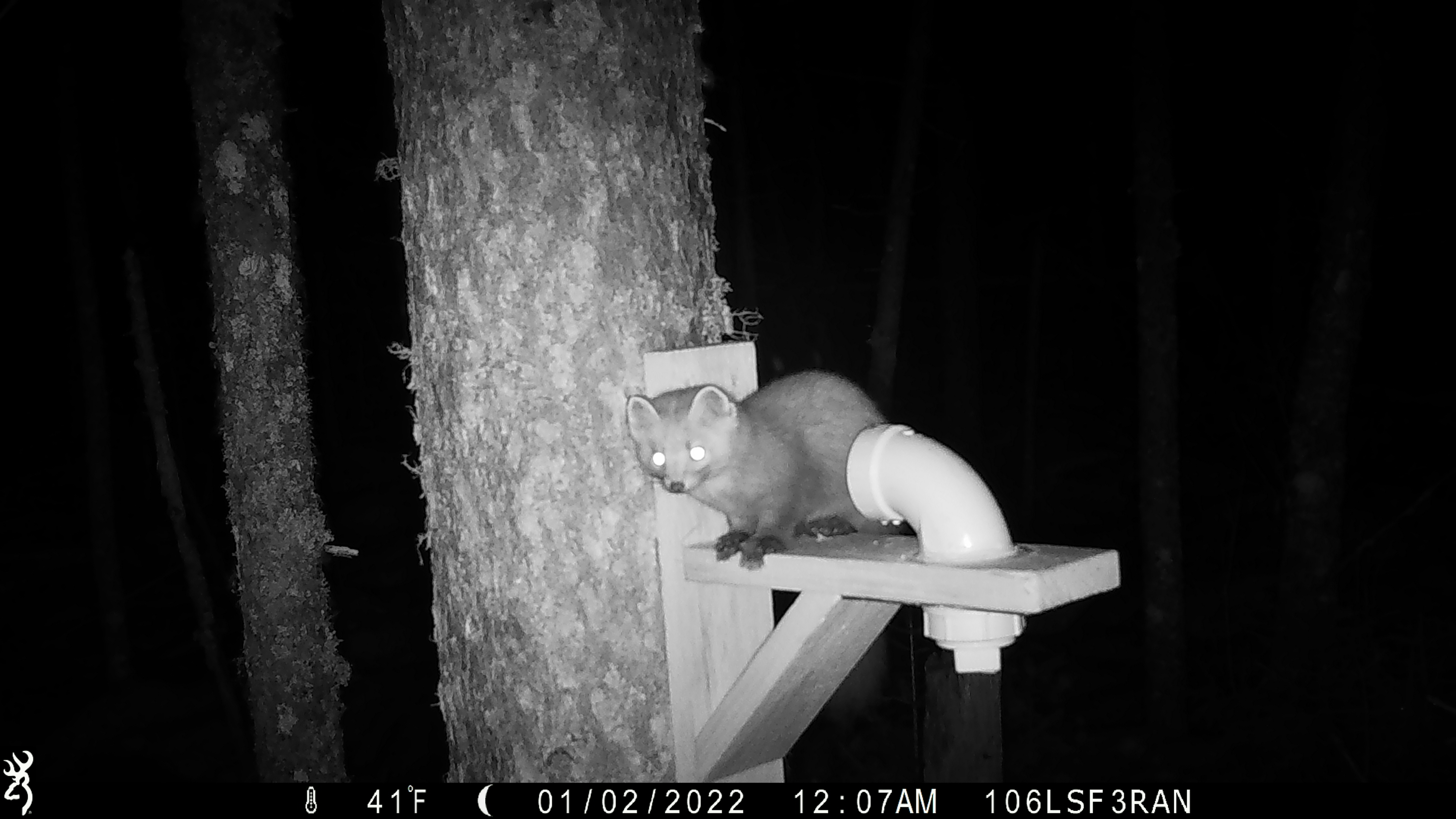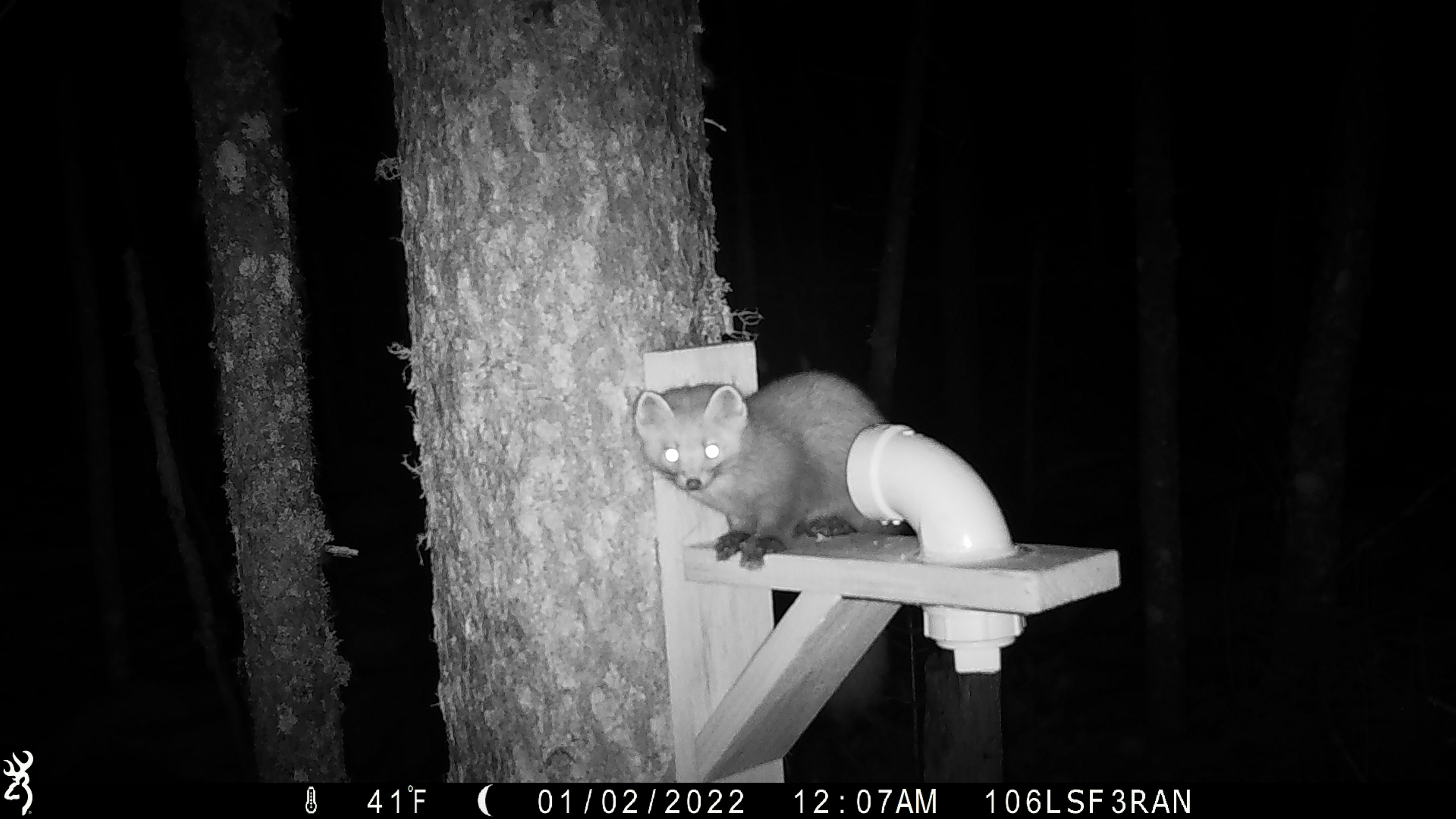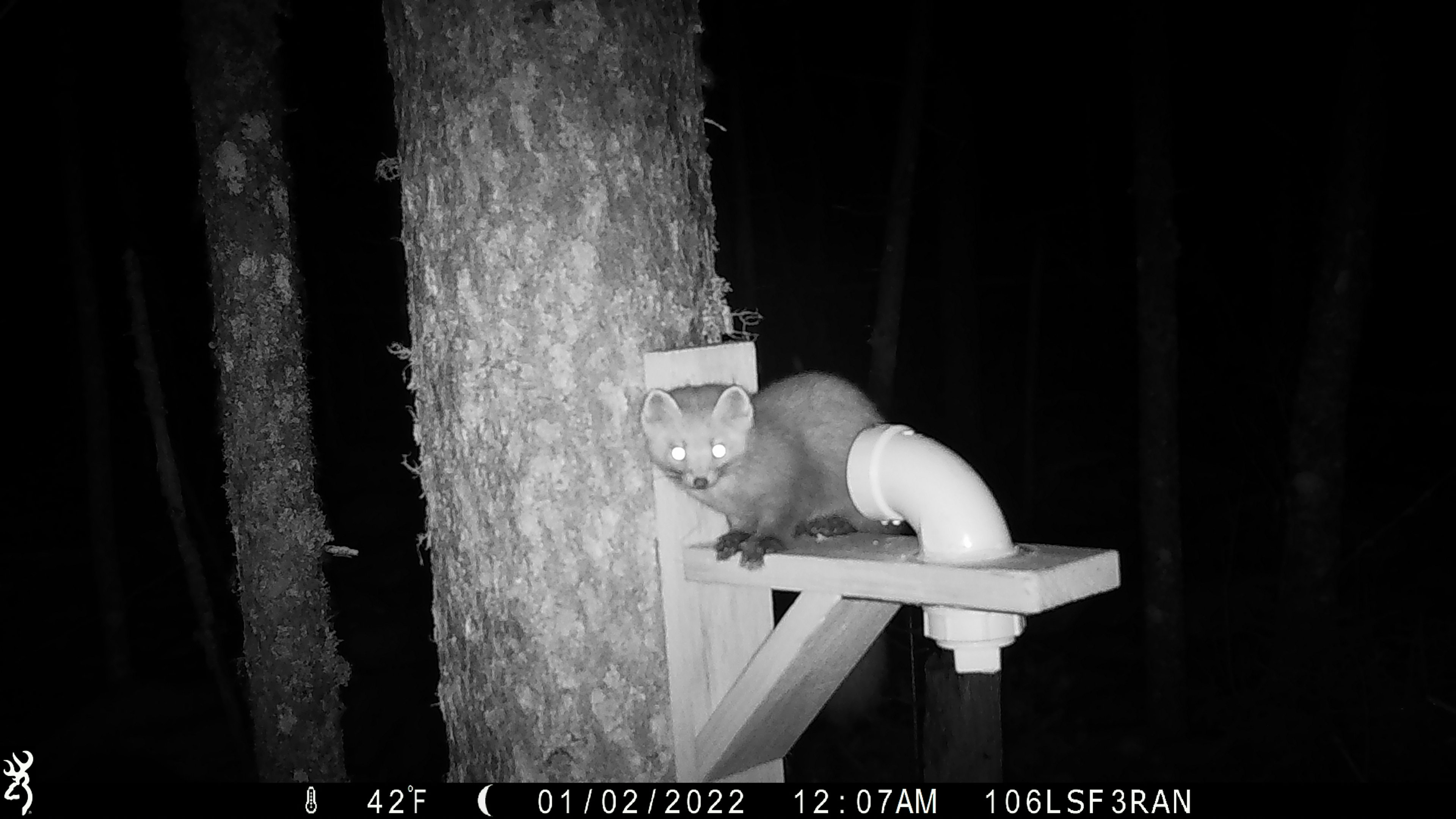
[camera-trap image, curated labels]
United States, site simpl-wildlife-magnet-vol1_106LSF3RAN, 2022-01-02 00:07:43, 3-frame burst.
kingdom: Animalia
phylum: Chordata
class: Mammalia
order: Carnivora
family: Mustelidae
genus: Martes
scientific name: Martes americana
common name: american marten